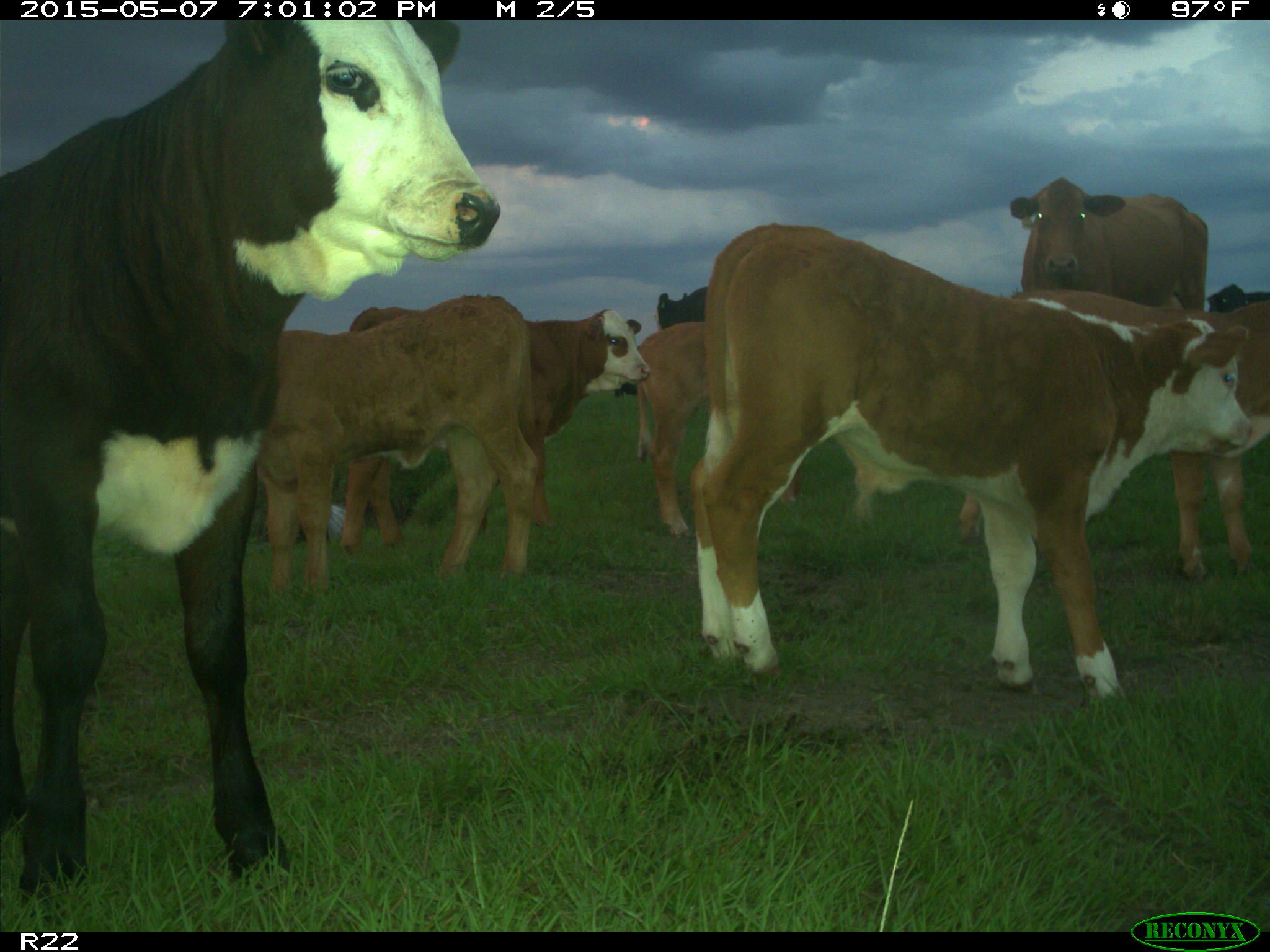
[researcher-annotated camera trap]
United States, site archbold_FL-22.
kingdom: Animalia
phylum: Chordata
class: Mammalia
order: Artiodactyla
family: Bovidae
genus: Bos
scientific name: Bos taurus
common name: domestic cow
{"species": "Bos taurus (domestic cow)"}